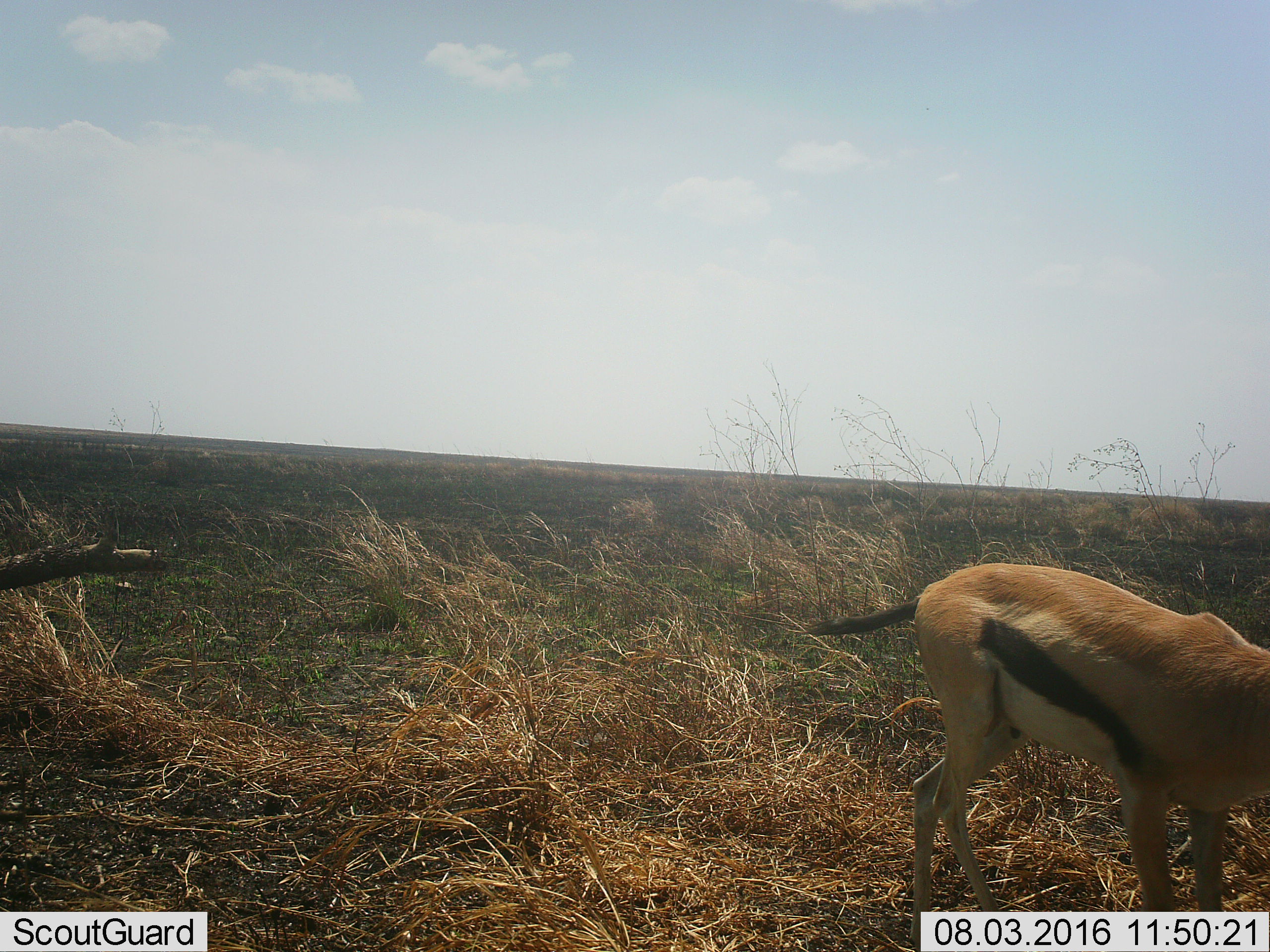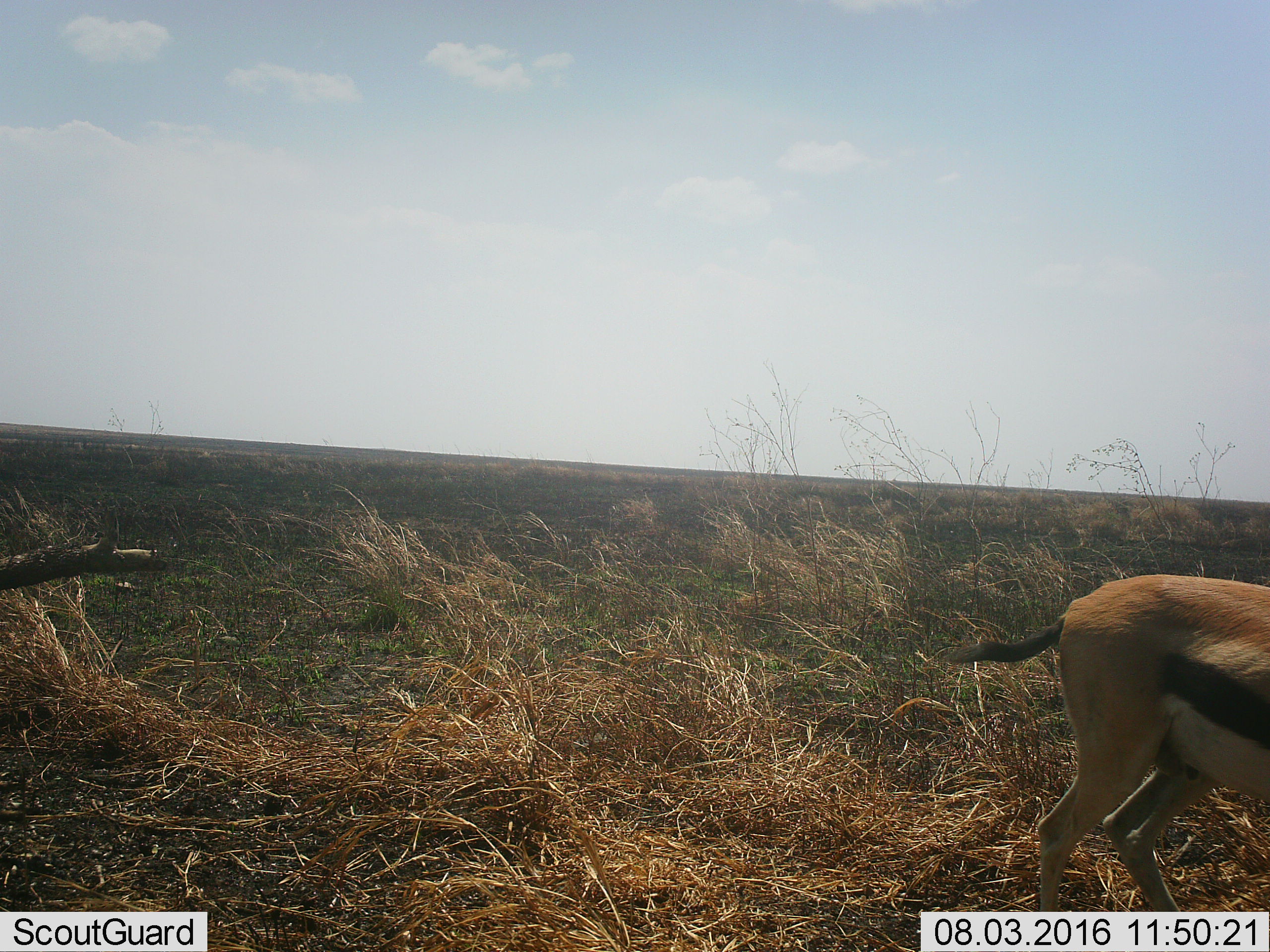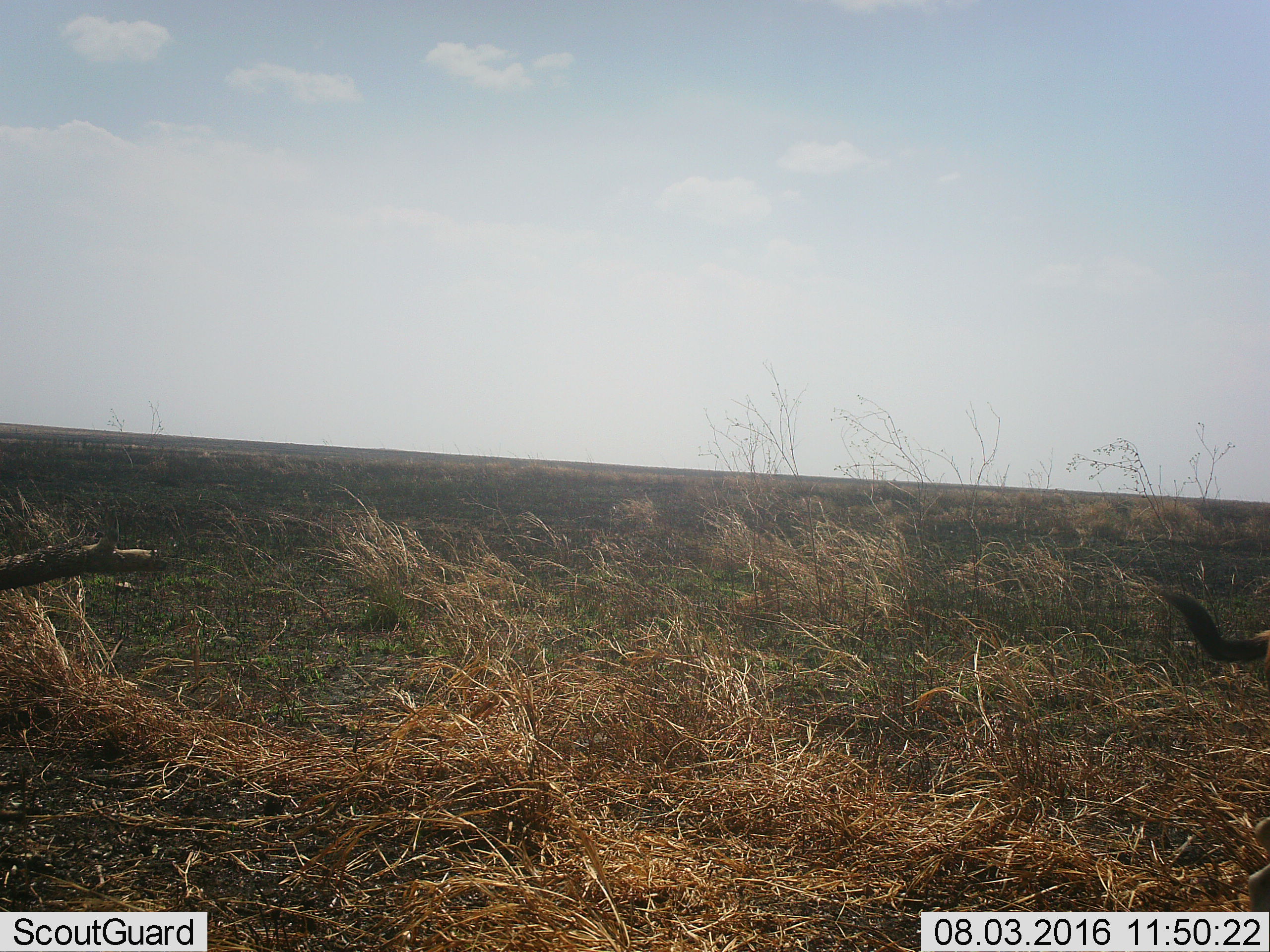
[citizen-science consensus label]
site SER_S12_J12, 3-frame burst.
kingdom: Animalia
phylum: Chordata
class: Mammalia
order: Artiodactyla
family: Bovidae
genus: Eudorcas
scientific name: Eudorcas thomsonii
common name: thomson's gazelle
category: gazellethomsons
Gazellethomsons (thomson's gazelle) (Eudorcas thomsonii), count 1. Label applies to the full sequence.